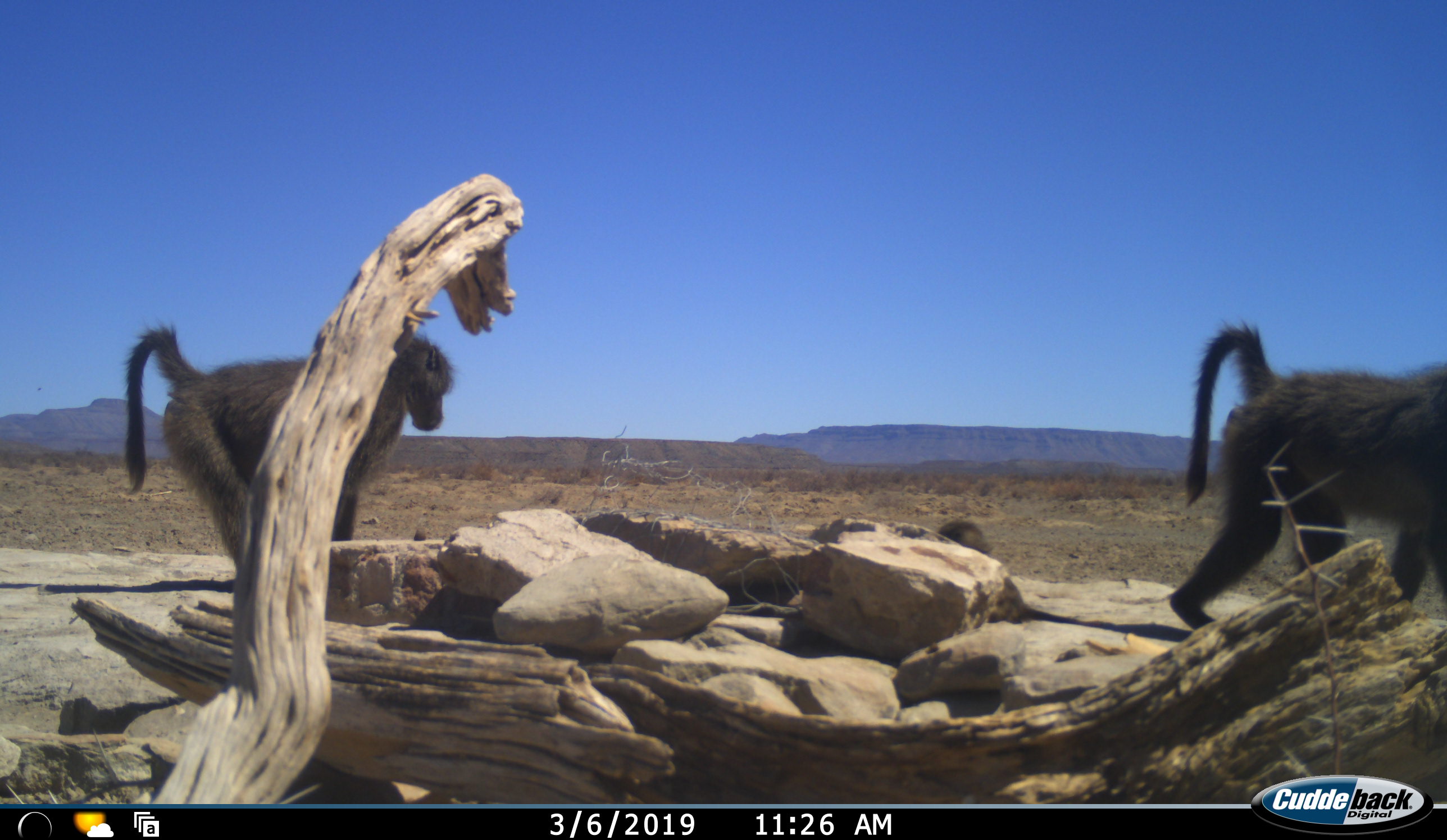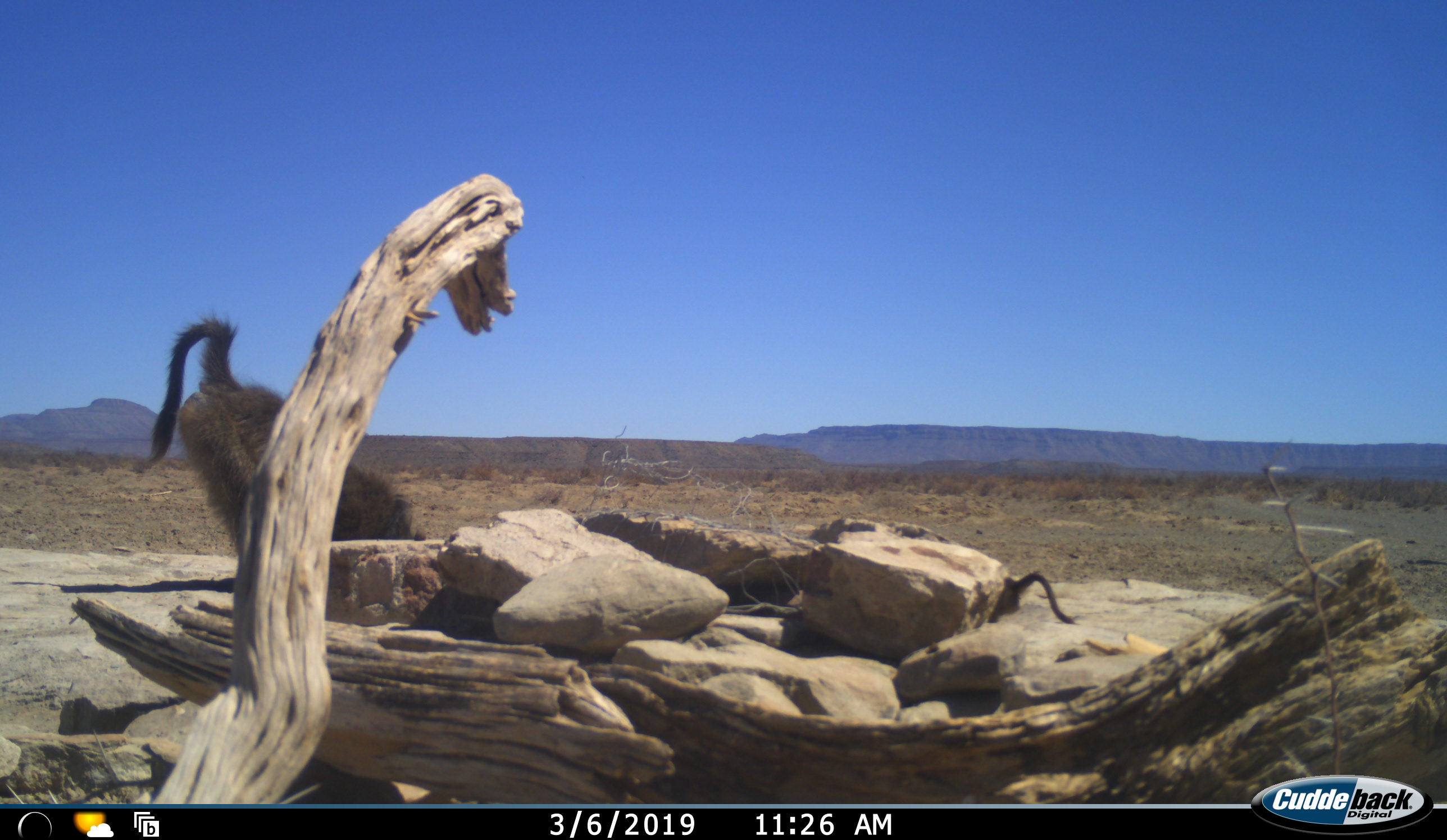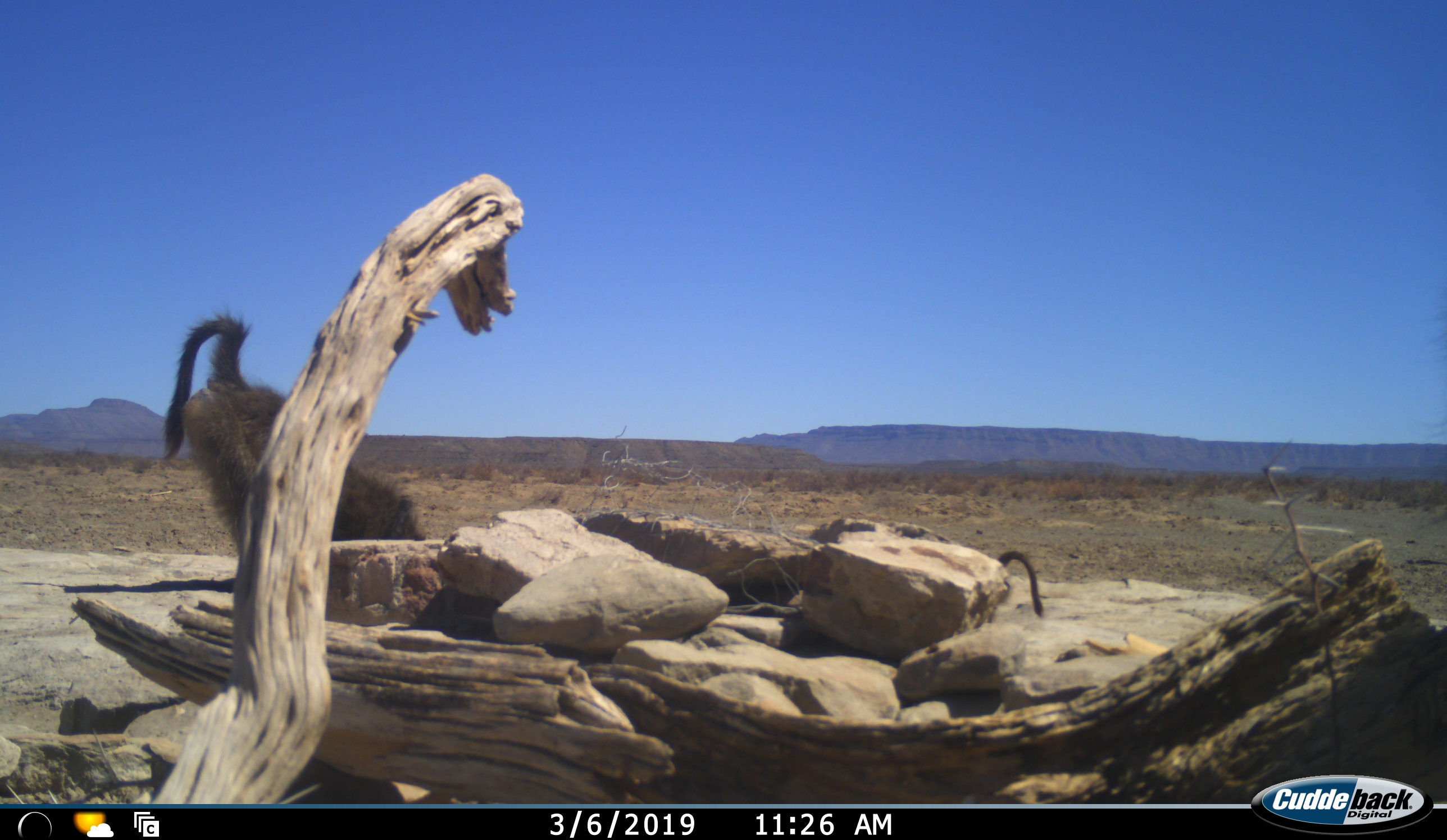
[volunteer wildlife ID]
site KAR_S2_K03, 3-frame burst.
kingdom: Animalia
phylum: Chordata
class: Mammalia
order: Primates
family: Cercopithecidae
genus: Papio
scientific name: Papio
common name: baboon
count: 3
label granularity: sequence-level